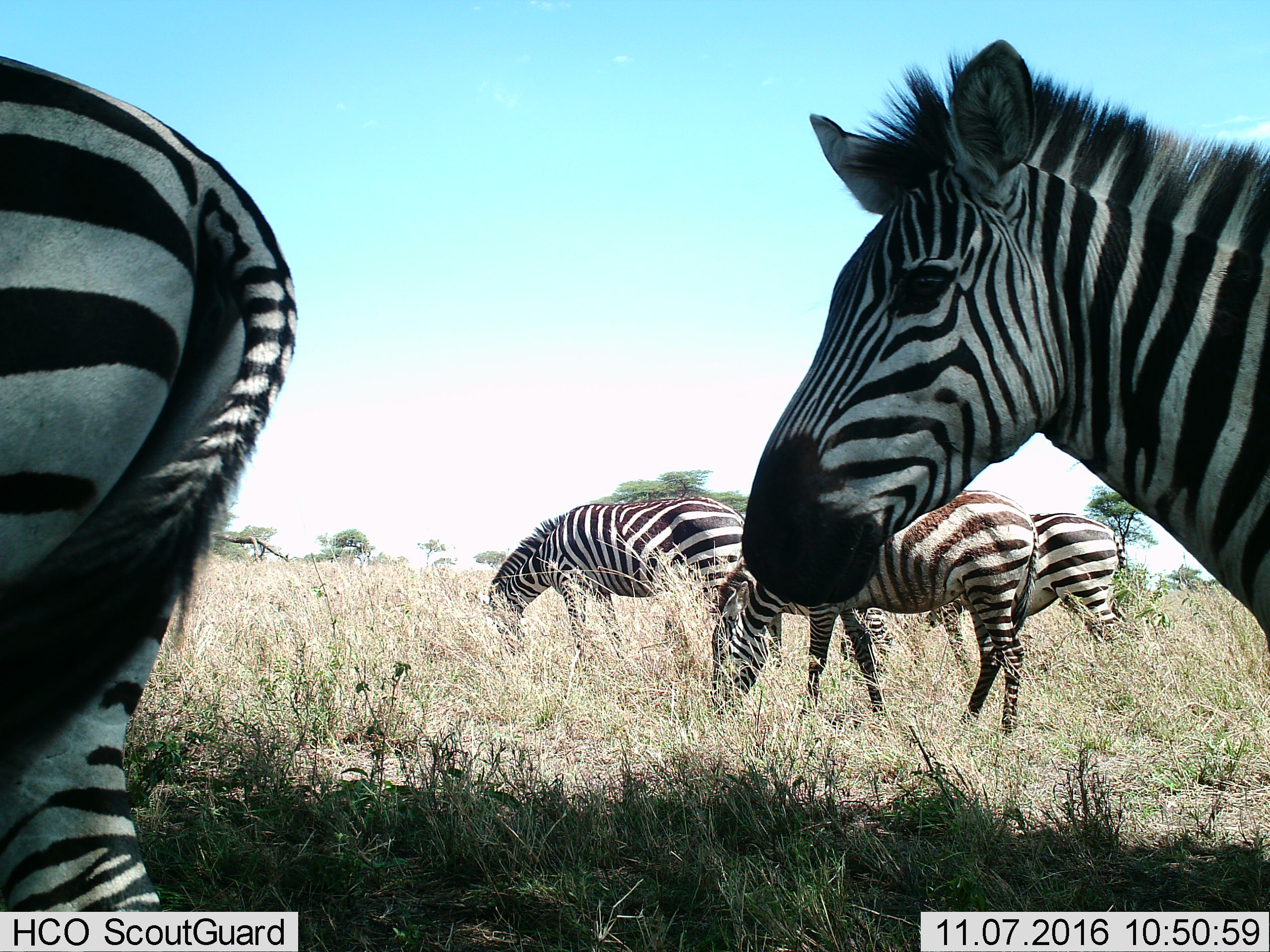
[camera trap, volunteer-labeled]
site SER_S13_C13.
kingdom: Animalia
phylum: Chordata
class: Mammalia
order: Perissodactyla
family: Equidae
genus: Equus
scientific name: Equus quagga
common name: plains zebra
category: zebraplains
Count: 5.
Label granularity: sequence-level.